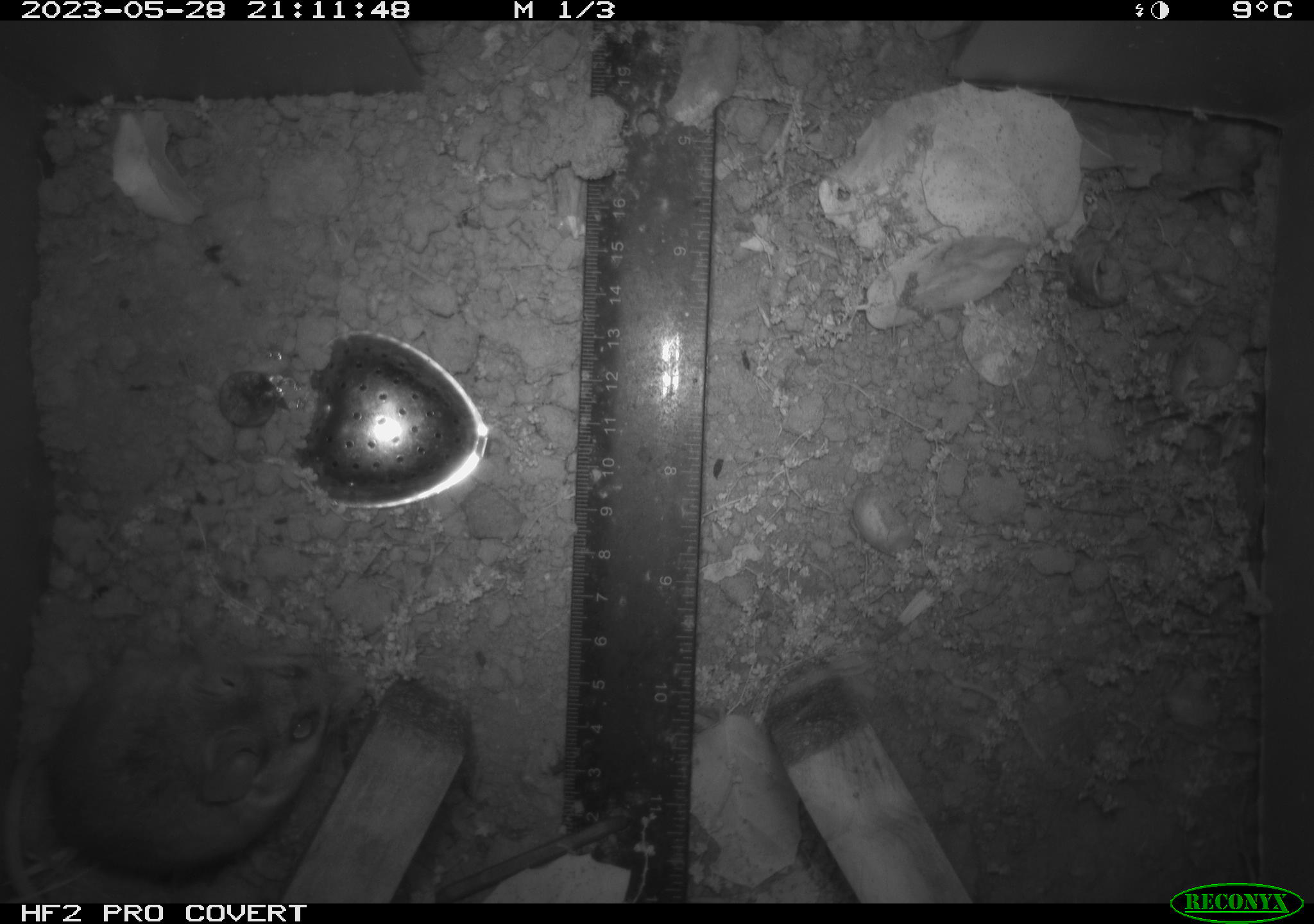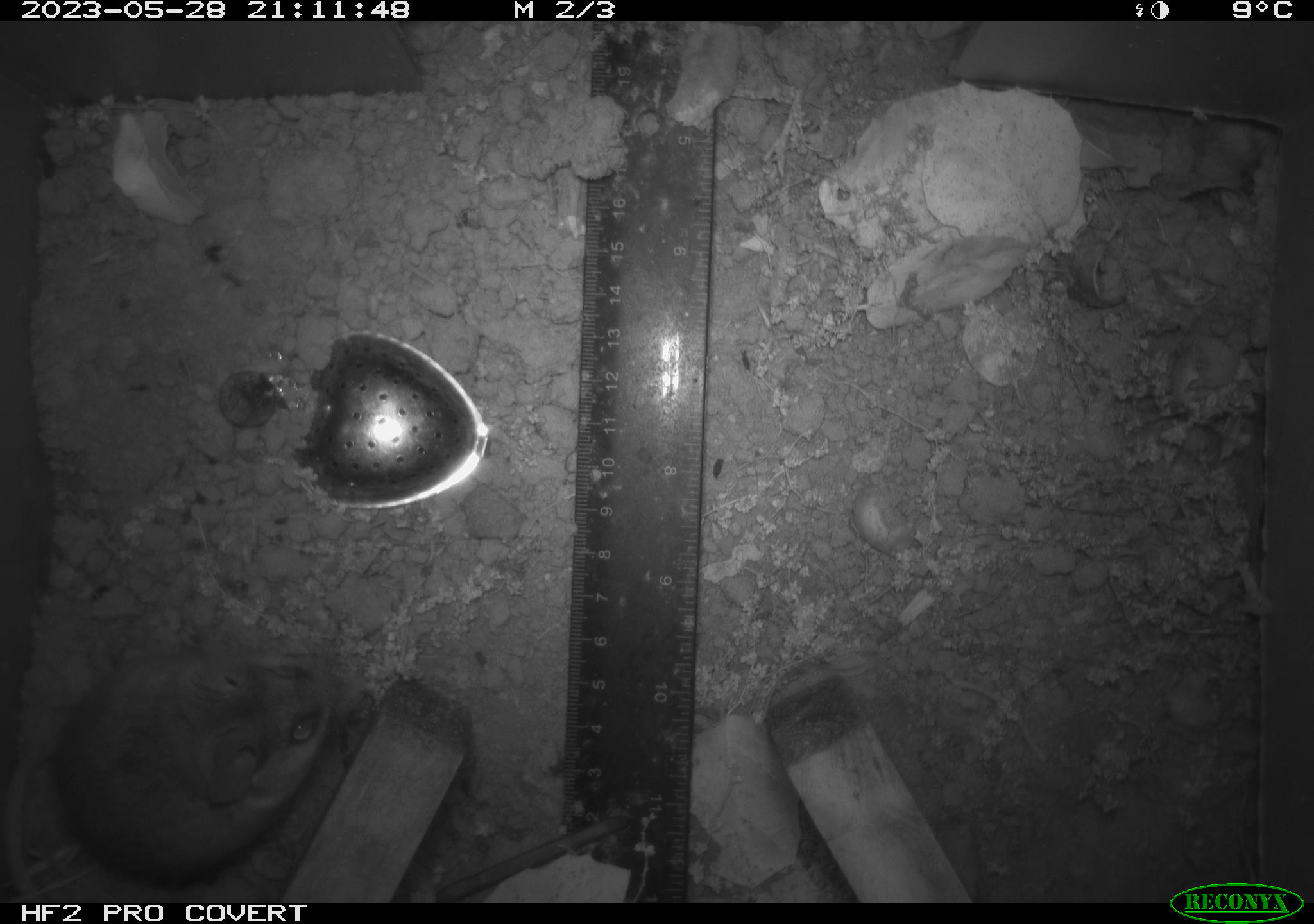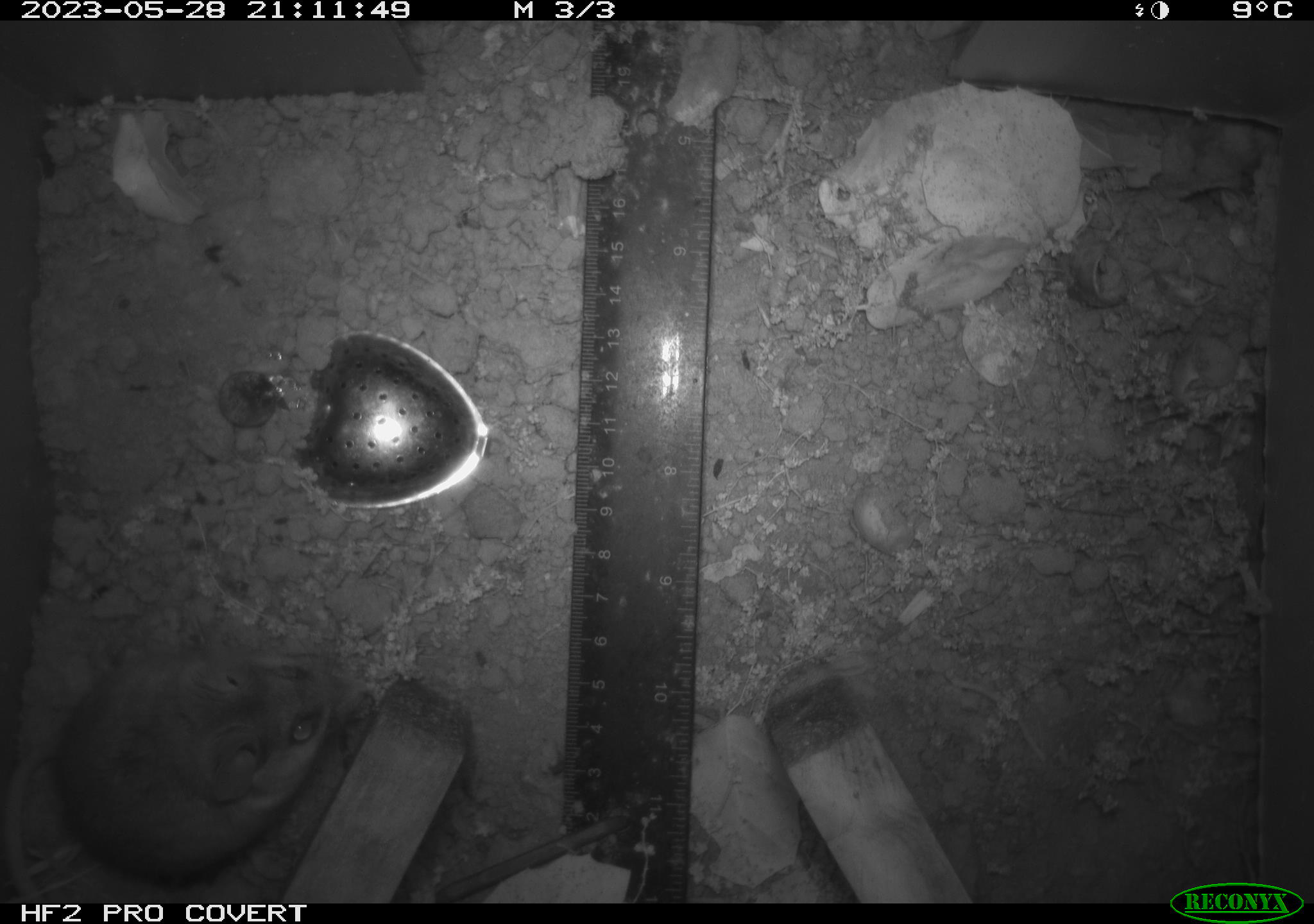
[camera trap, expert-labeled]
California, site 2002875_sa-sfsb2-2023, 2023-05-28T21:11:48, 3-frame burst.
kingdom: Animalia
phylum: Chordata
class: Mammalia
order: Rodentia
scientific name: Rodentia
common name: mouse species